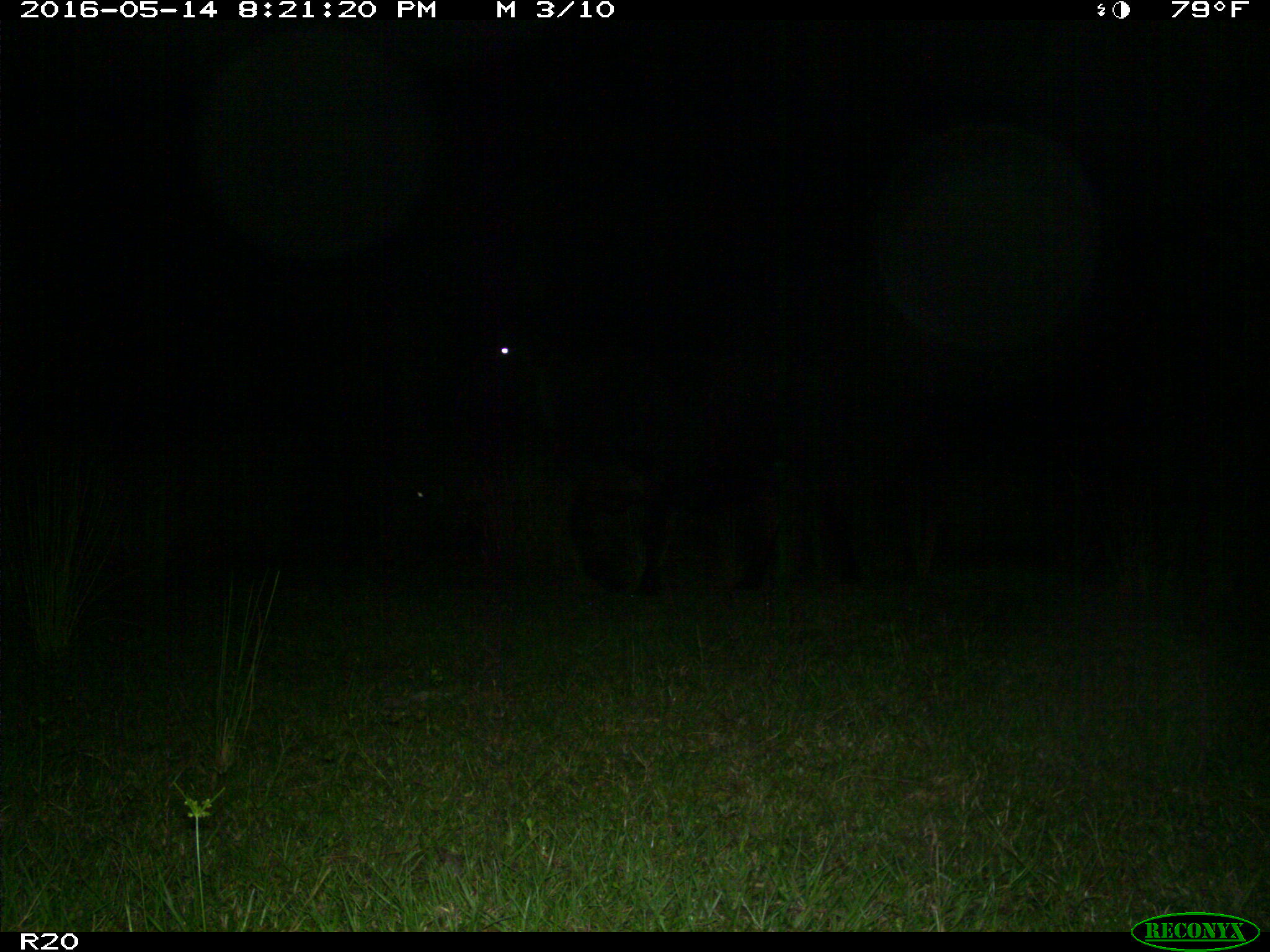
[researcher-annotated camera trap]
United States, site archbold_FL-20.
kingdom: Animalia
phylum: Chordata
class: Mammalia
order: Artiodactyla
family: Bovidae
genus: Bos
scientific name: Bos taurus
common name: domestic cow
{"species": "Bos taurus (domestic cow)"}